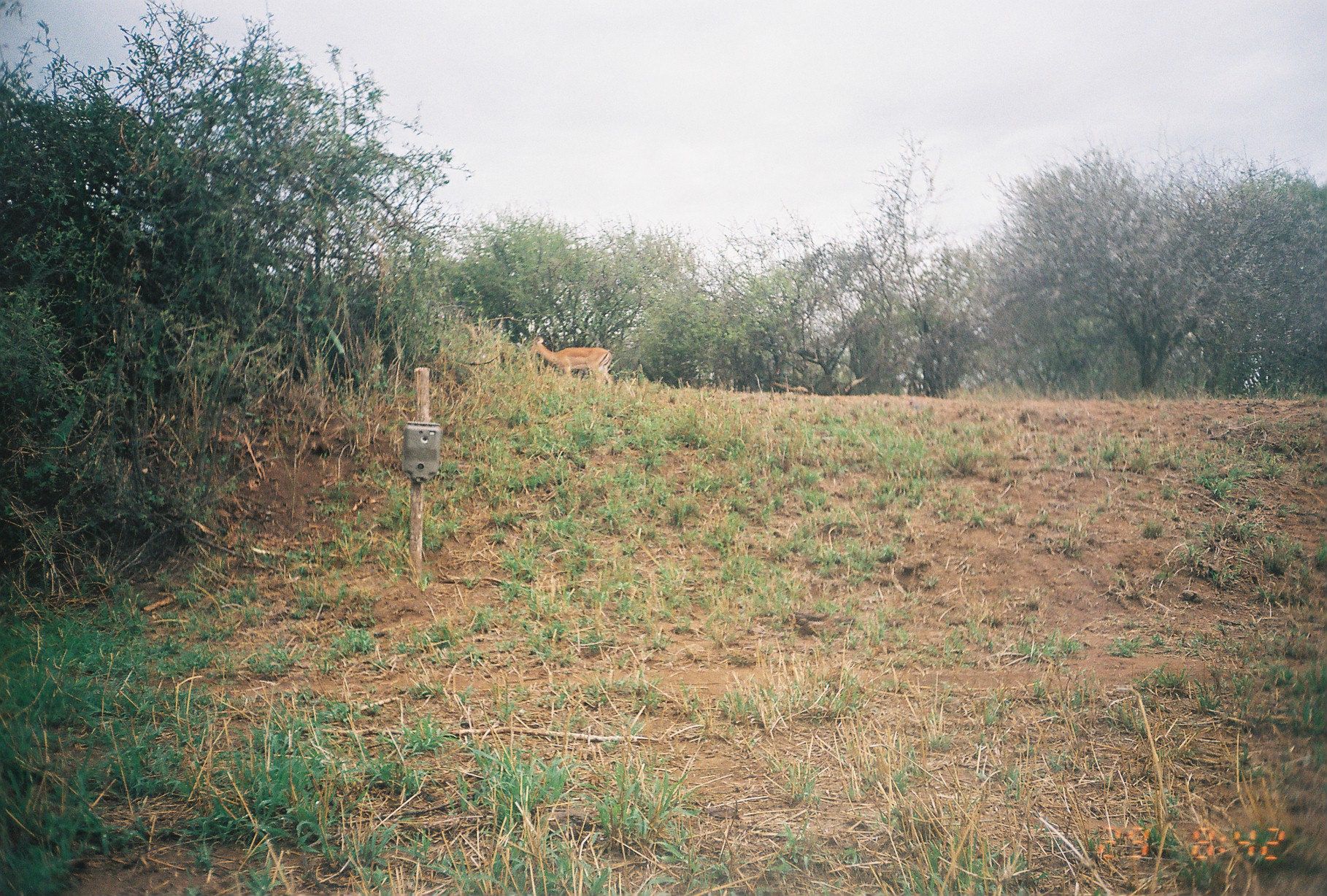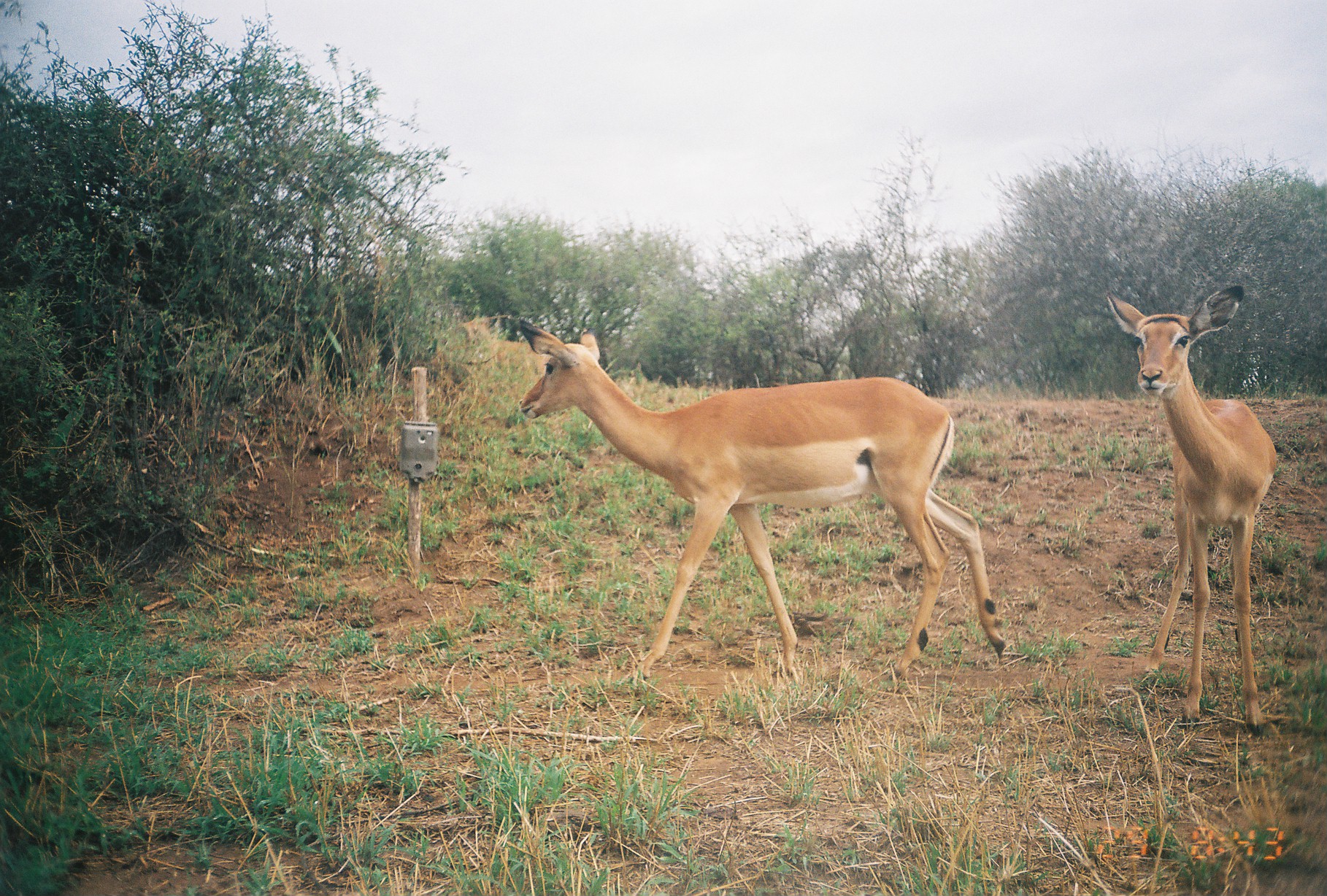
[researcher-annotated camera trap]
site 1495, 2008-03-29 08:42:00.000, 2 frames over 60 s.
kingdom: Animalia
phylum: Chordata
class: Mammalia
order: Artiodactyla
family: Bovidae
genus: Aepyceros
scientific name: Aepyceros melampus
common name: impala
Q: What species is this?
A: Aepyceros melampus (impala).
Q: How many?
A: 1.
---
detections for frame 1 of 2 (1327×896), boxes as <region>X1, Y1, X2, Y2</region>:
aepyceros melampus: <region>530, 335, 612, 391</region>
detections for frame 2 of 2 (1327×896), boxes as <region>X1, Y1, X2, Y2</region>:
aepyceros melampus: <region>516, 317, 1005, 684</region>; <region>1104, 283, 1280, 737</region>